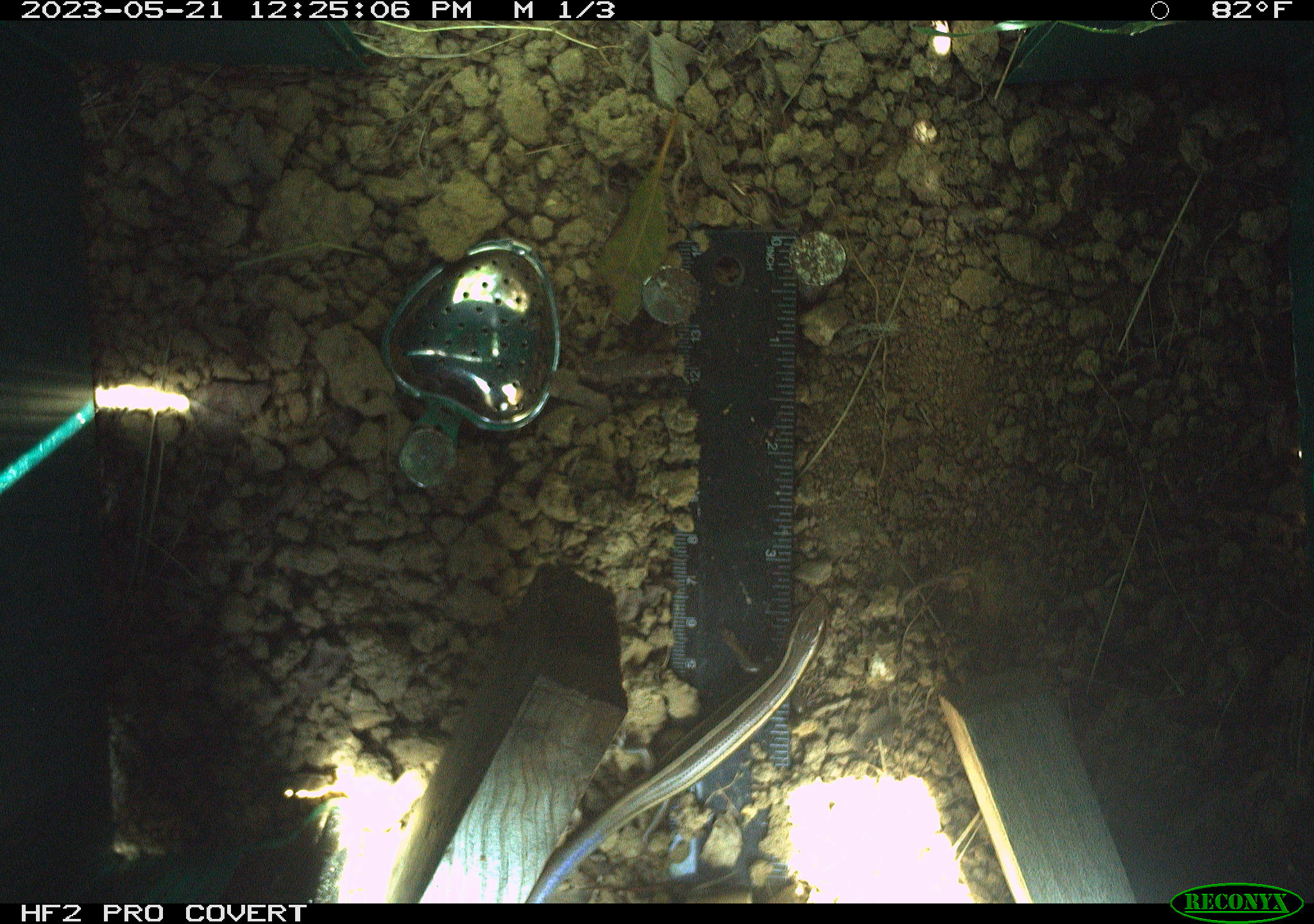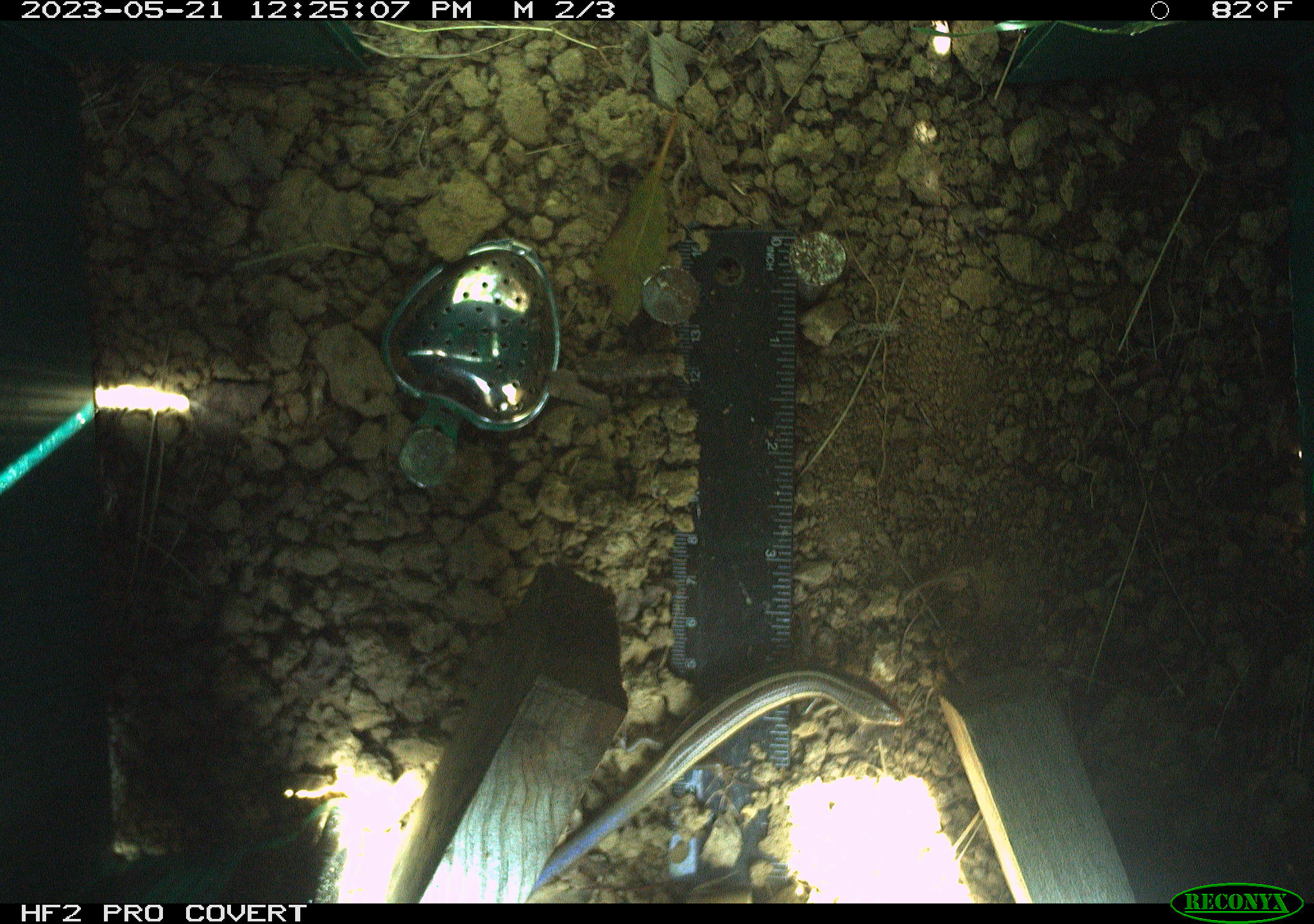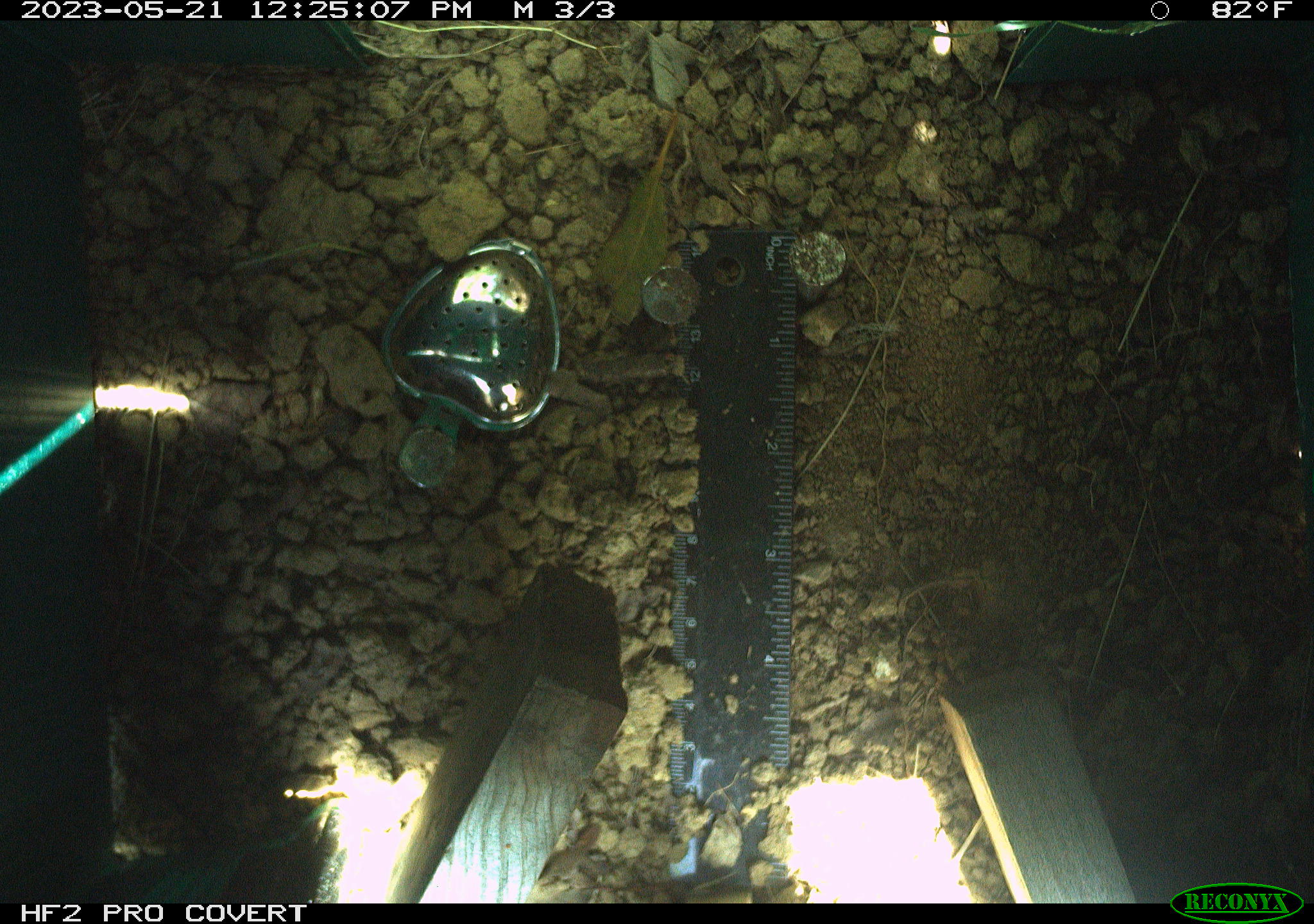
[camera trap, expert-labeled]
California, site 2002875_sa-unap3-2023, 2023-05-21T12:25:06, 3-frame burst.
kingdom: Animalia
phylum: Chordata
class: Reptilia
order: Squamata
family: Scincidae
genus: Plestiodon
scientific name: Plestiodon skiltonianus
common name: western skink